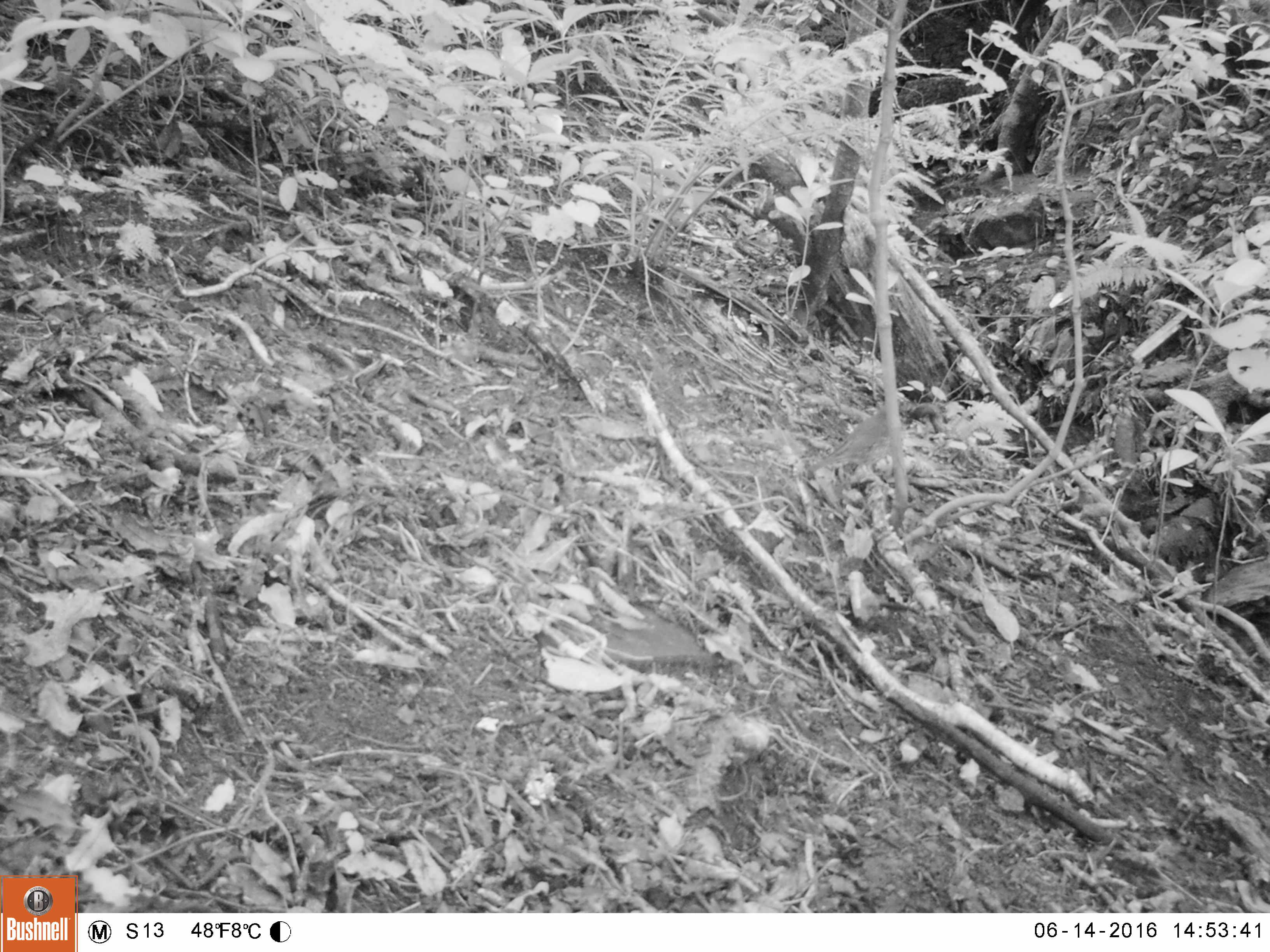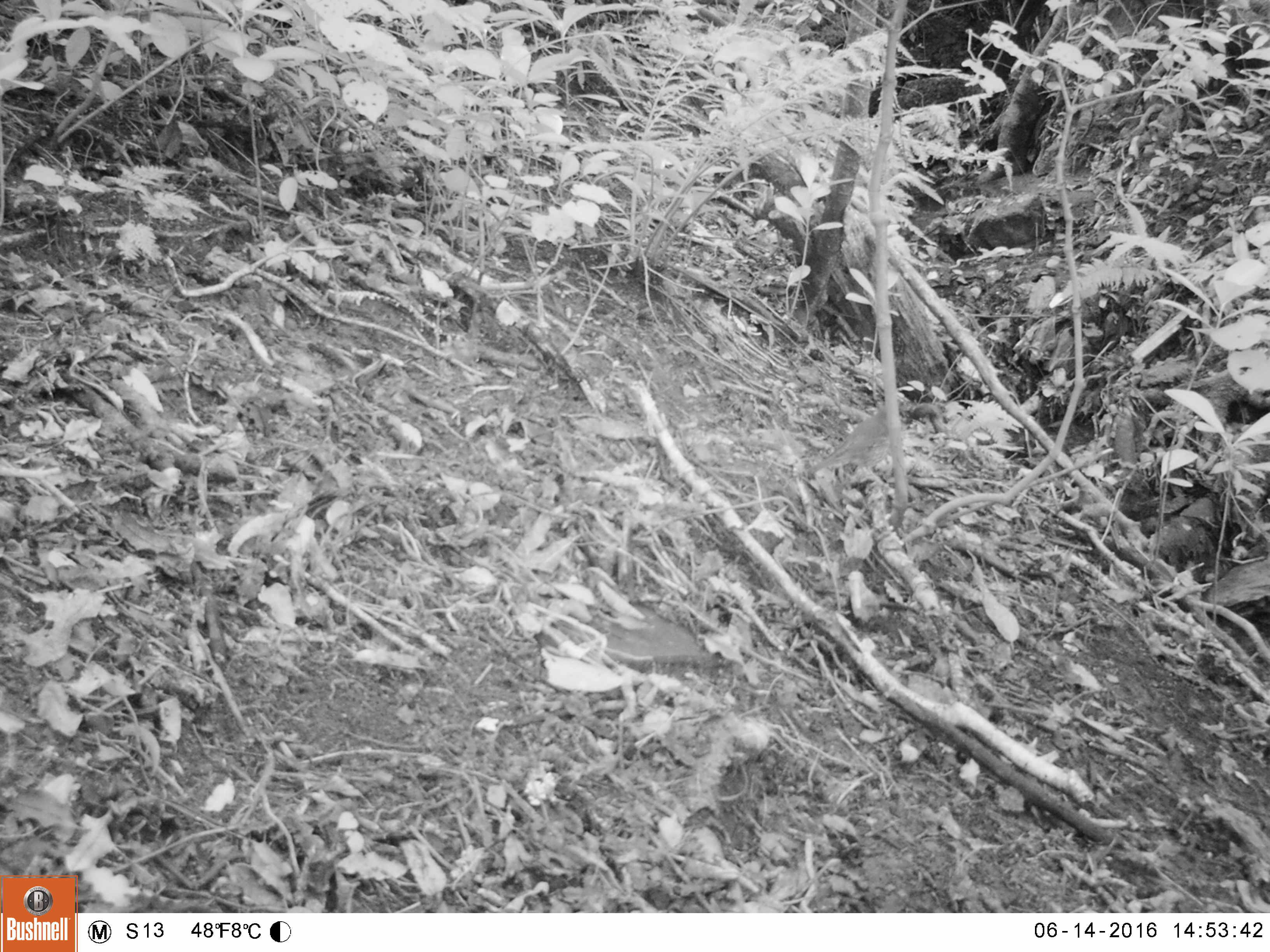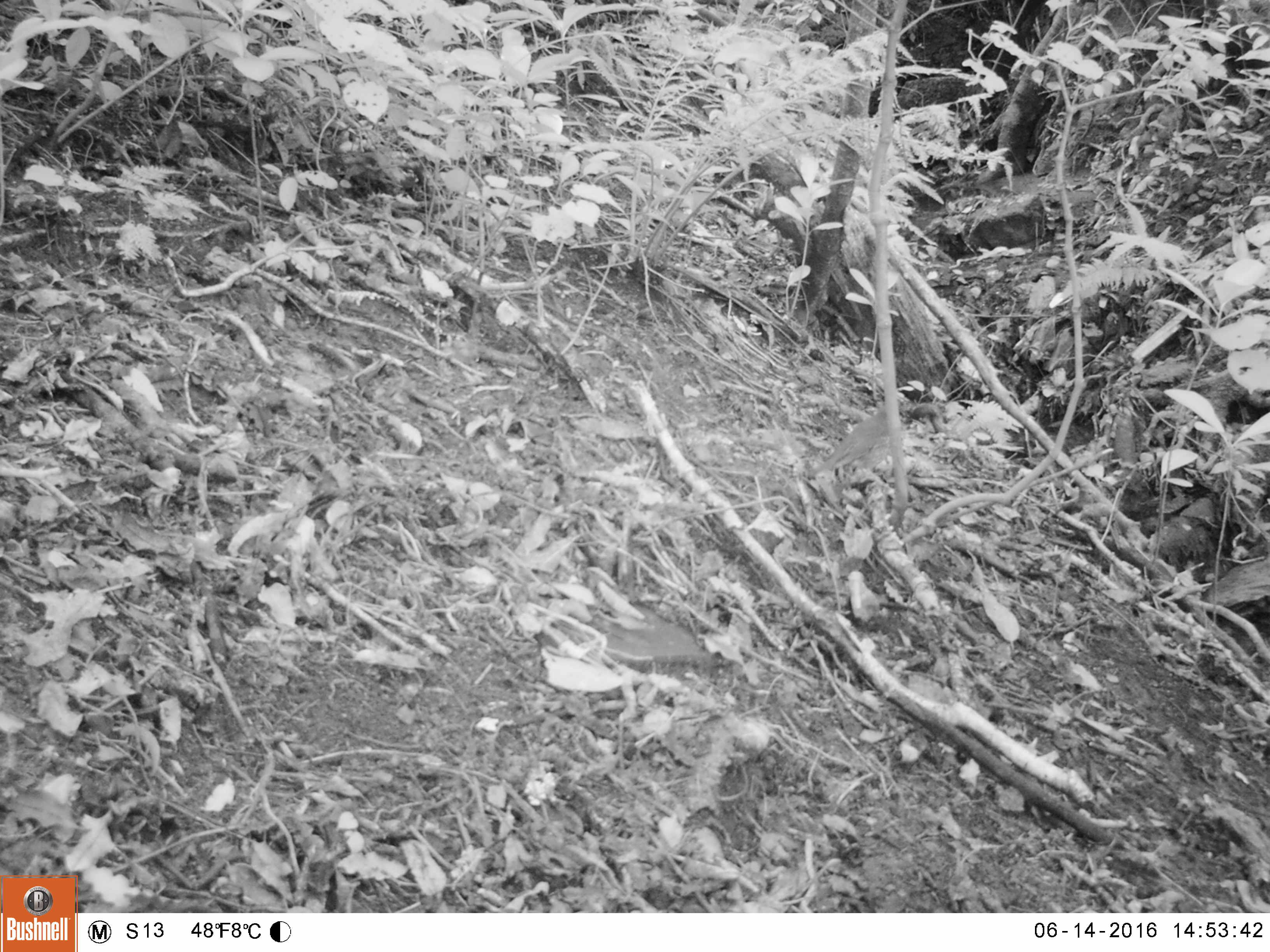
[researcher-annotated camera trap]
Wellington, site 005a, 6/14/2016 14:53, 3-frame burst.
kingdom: Animalia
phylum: Chordata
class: Aves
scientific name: Aves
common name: bird